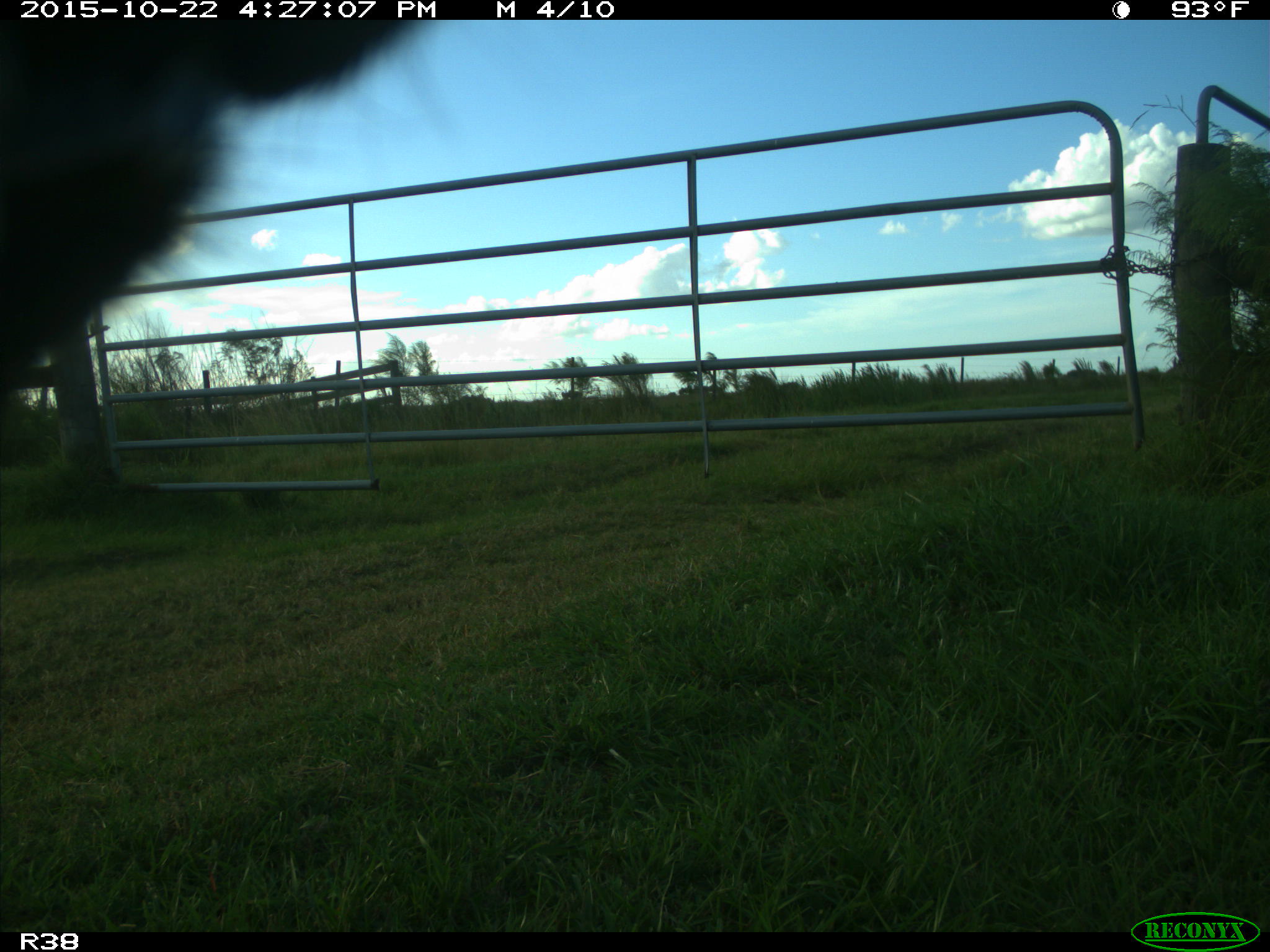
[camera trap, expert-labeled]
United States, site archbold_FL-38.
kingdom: Animalia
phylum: Chordata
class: Mammalia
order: Artiodactyla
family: Bovidae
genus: Bos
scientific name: Bos taurus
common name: domestic cow